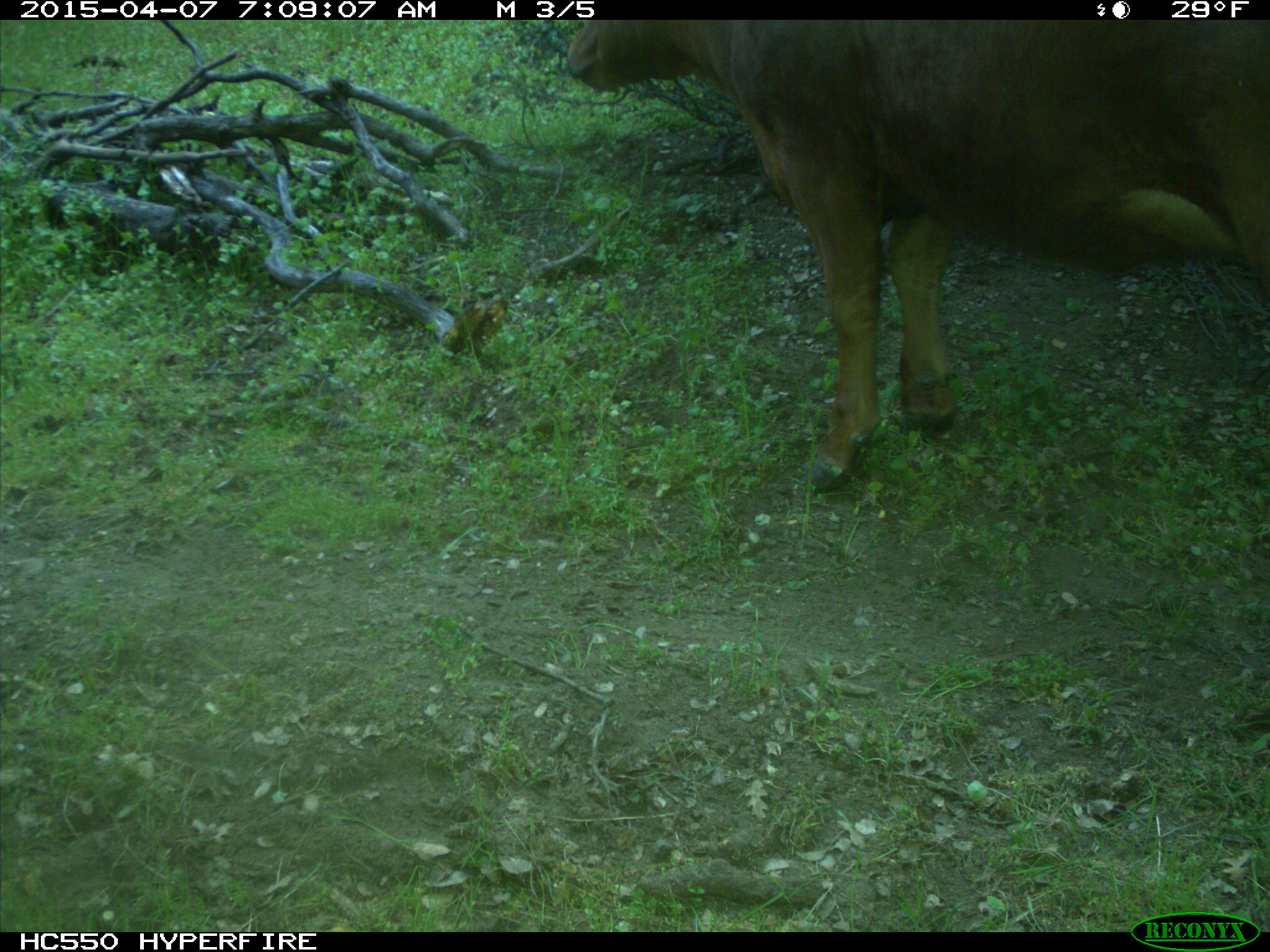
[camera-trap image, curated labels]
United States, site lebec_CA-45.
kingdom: Animalia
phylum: Chordata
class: Mammalia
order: Artiodactyla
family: Bovidae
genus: Bos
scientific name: Bos taurus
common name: domestic cow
Bos taurus (domestic cow).